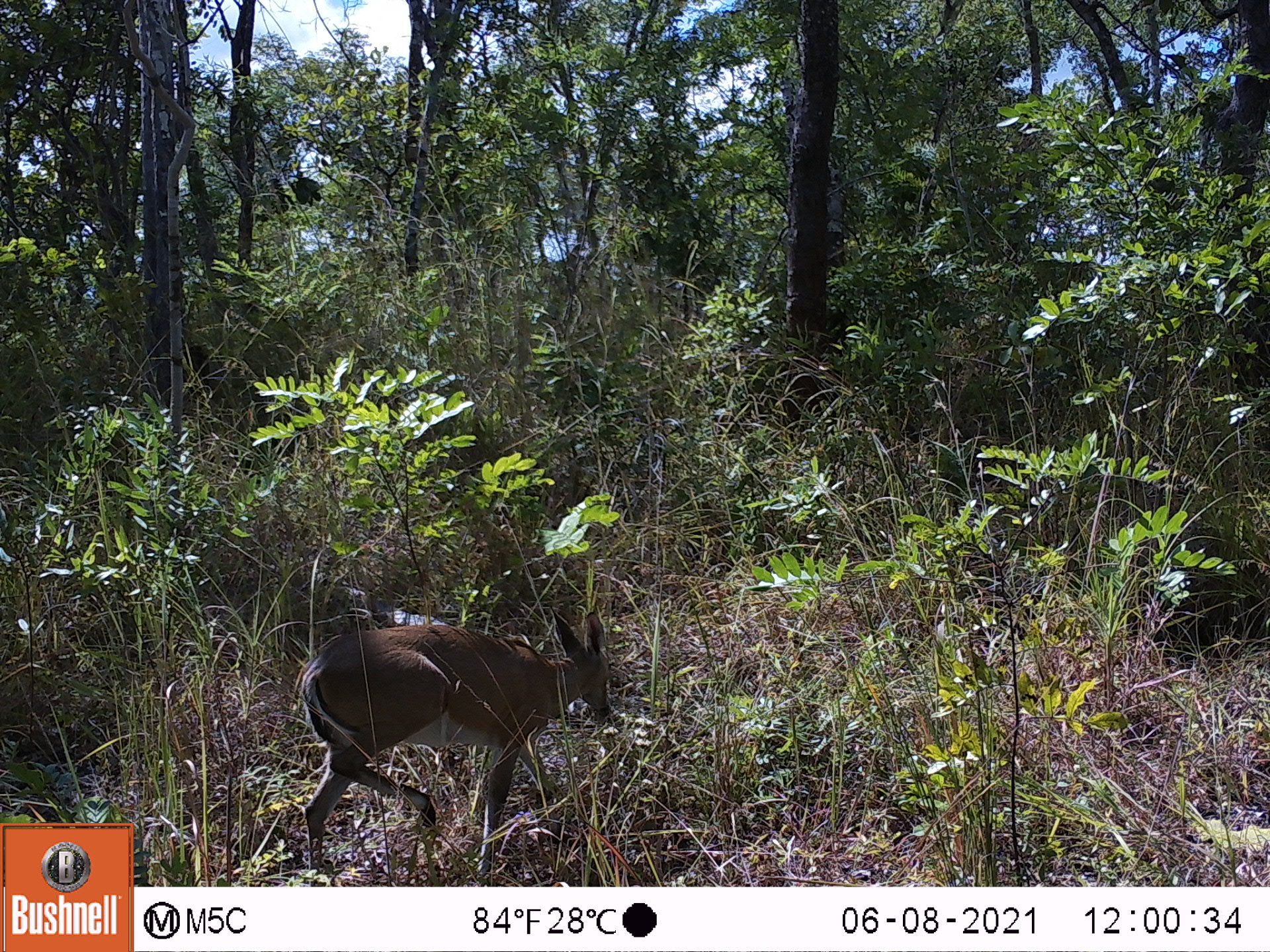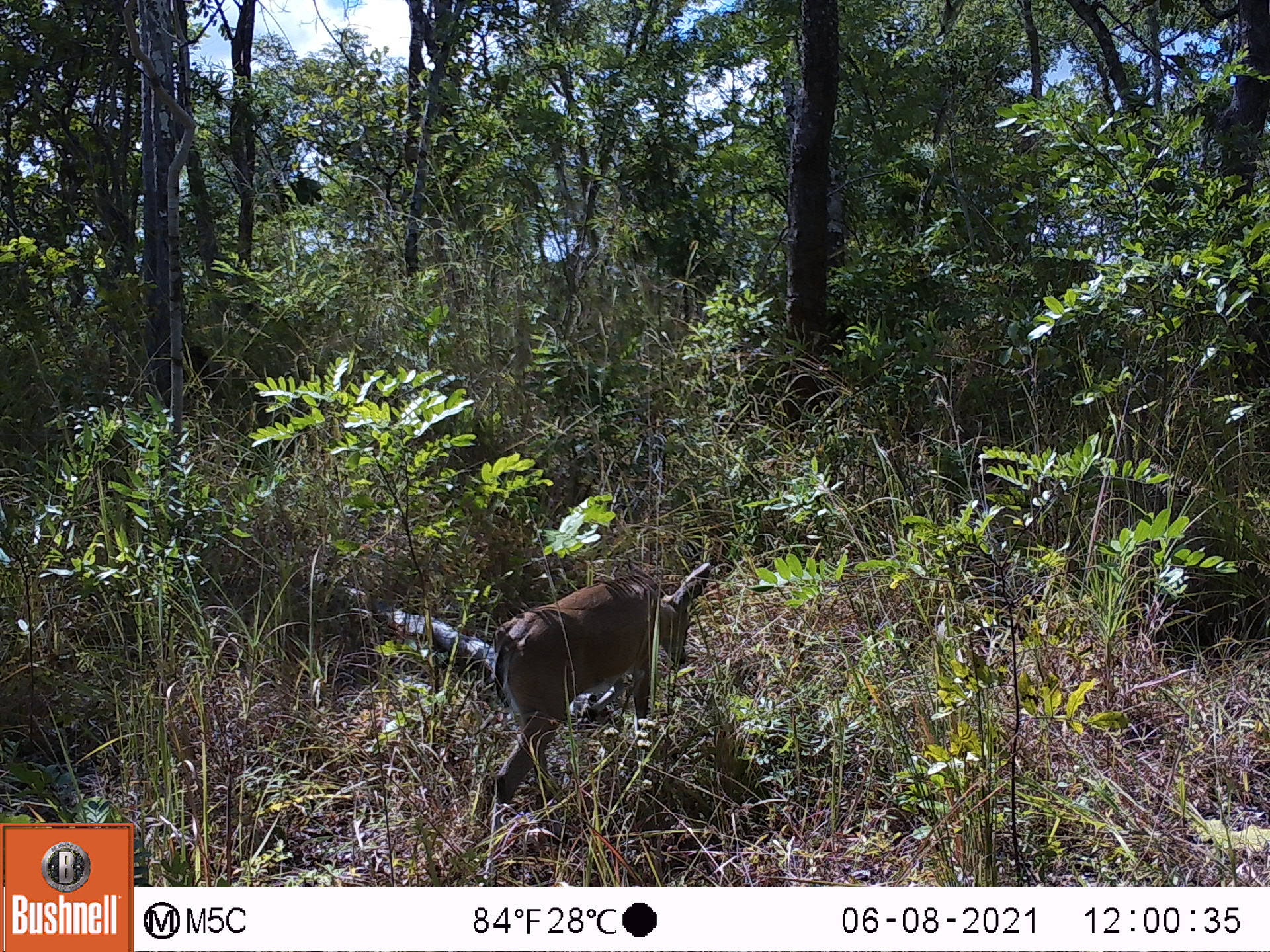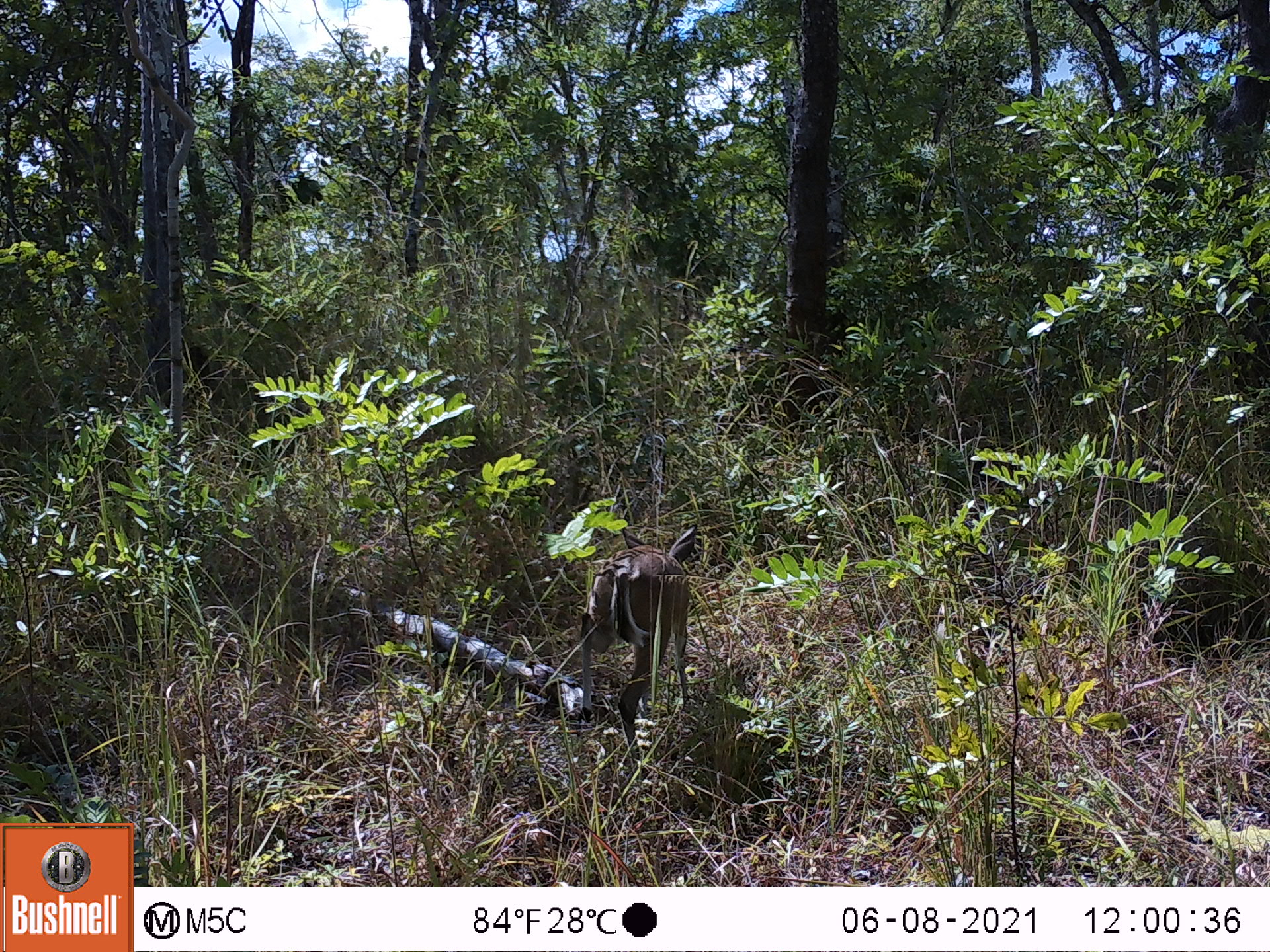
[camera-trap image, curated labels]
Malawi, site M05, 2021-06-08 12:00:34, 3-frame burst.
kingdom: Animalia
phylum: Chordata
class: Mammalia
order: Artiodactyla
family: Bovidae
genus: Sylvicapra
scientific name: Sylvicapra grimmia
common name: common duiker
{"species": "common duiker (Sylvicapra grimmia)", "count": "1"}